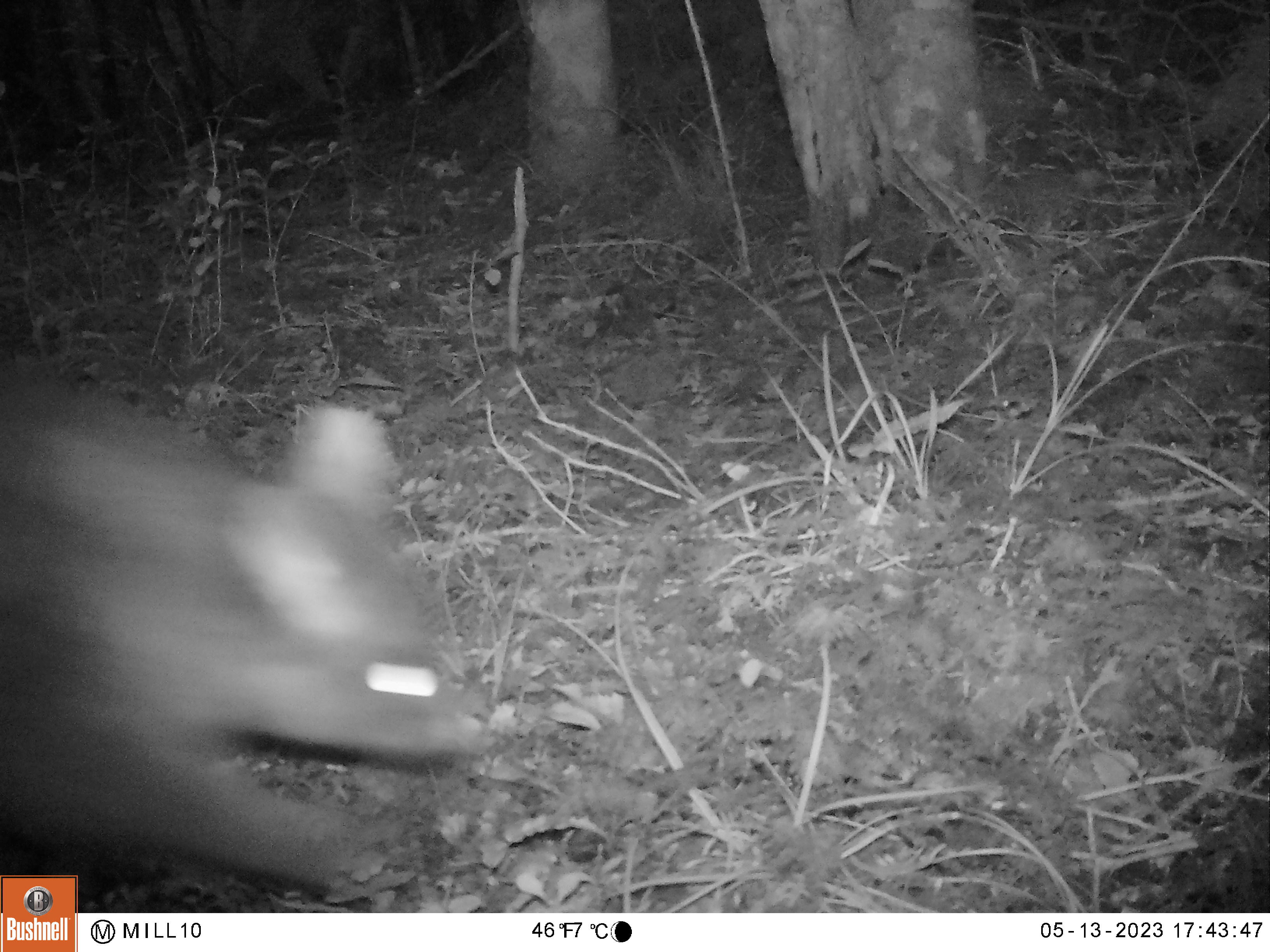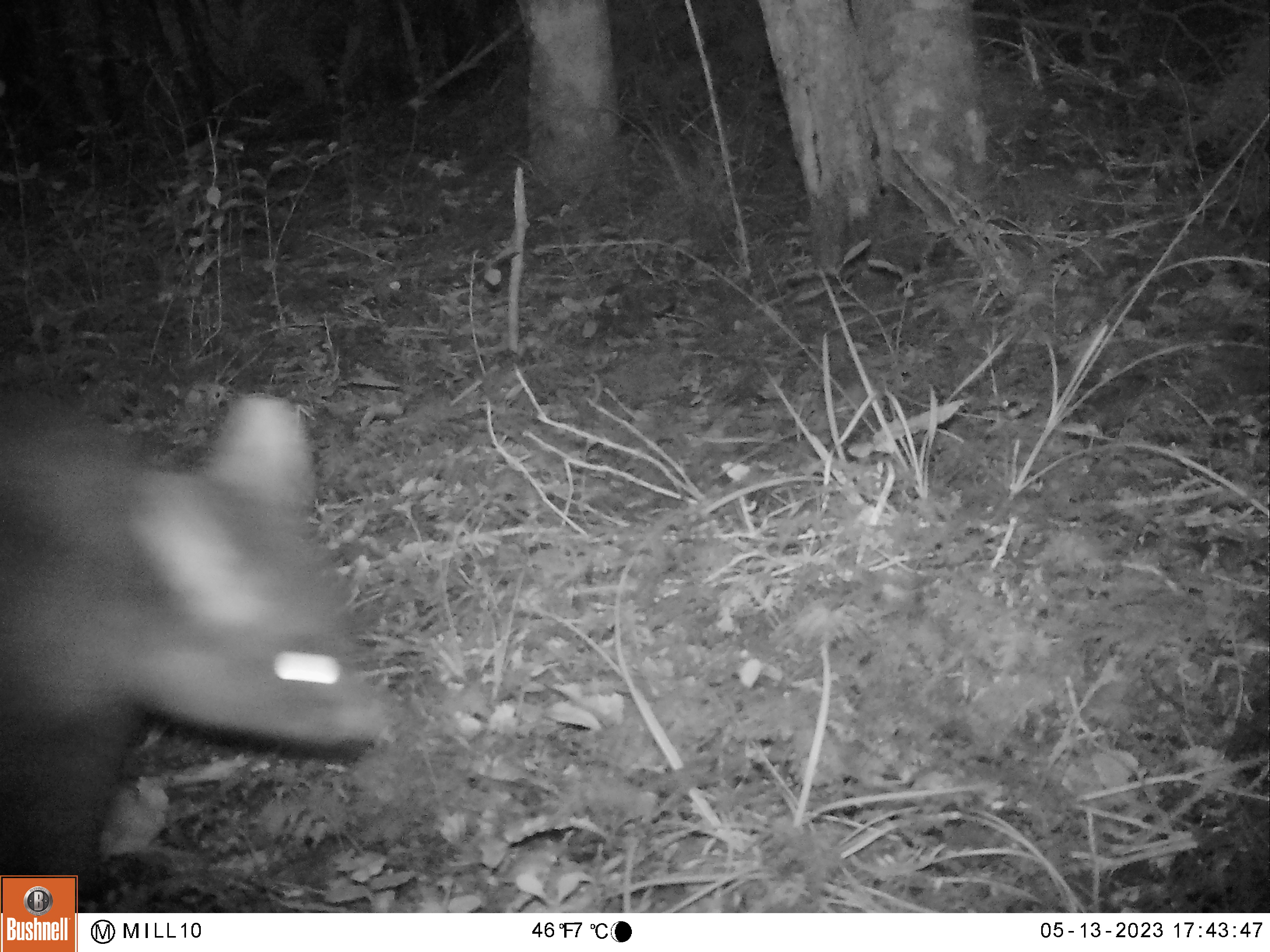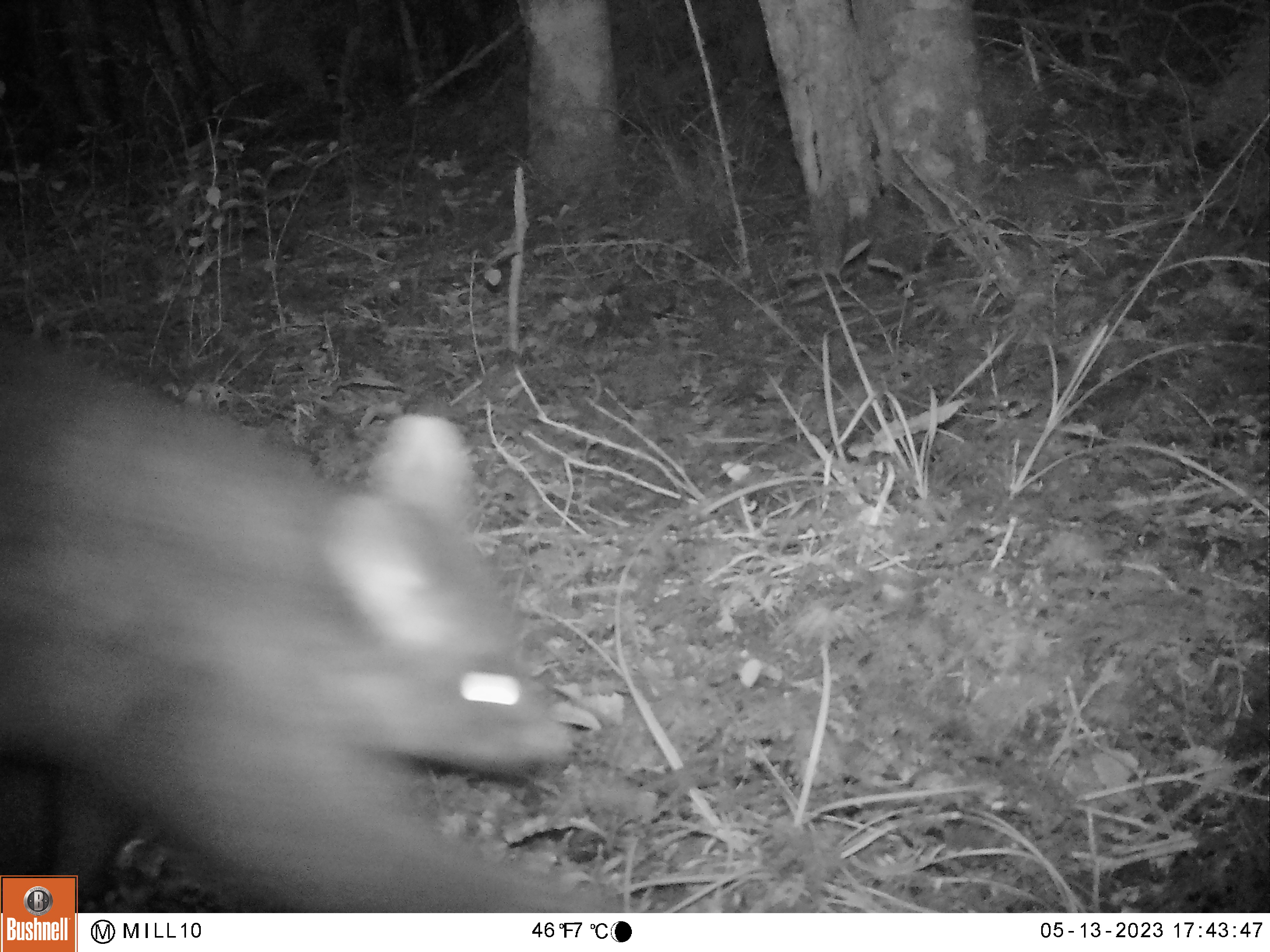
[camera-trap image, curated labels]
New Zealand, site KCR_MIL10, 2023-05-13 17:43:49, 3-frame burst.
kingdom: Animalia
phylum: Chordata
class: Mammalia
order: Diprotodontia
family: Phalangeridae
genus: Trichosurus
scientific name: Trichosurus vulpecula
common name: common brushtail possum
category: possum